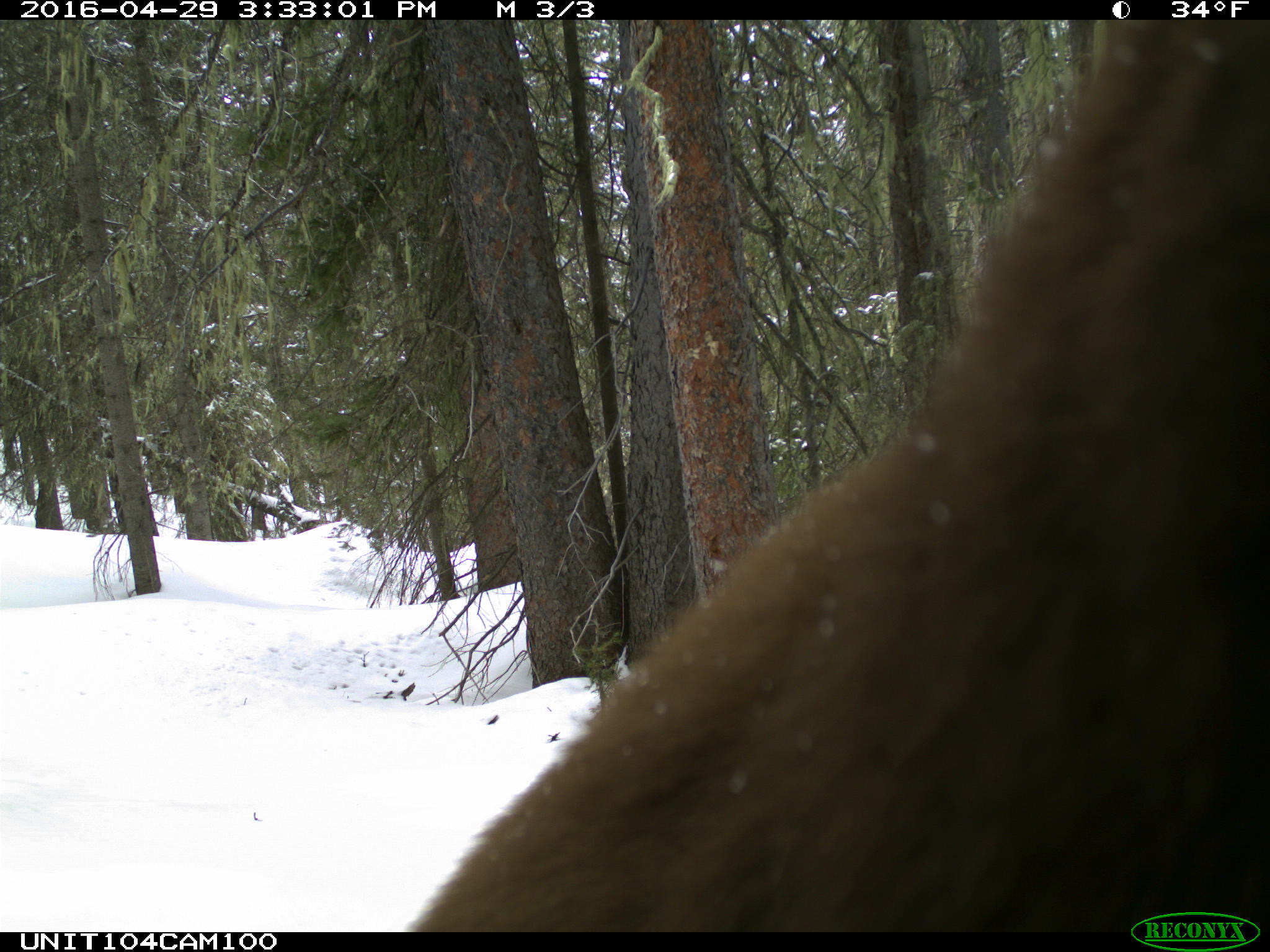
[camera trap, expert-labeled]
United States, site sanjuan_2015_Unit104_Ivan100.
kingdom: Animalia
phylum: Chordata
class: Mammalia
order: Carnivora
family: Ursidae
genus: Ursus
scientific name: Ursus americanus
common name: american black bear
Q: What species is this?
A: Ursus americanus (american black bear).